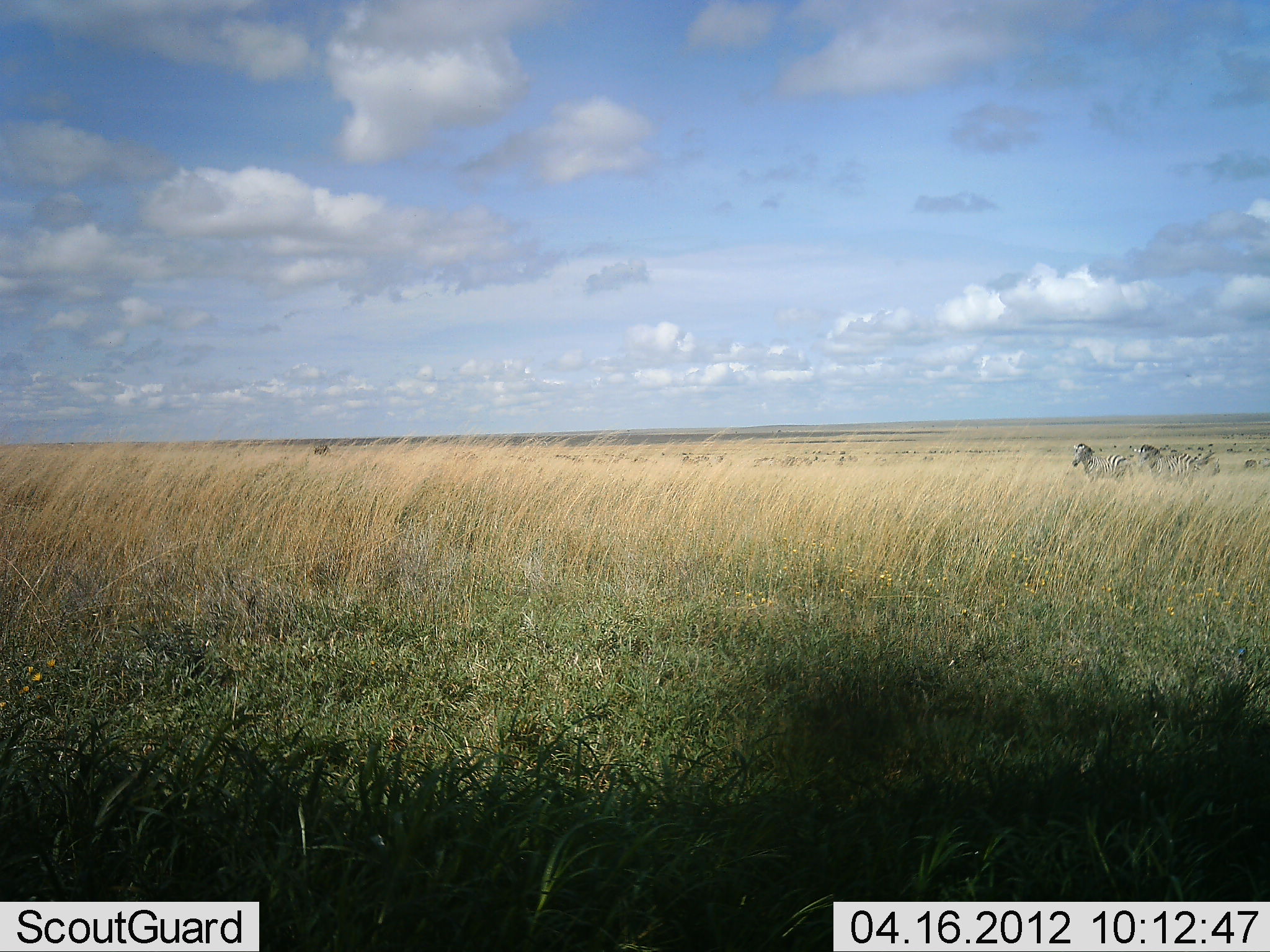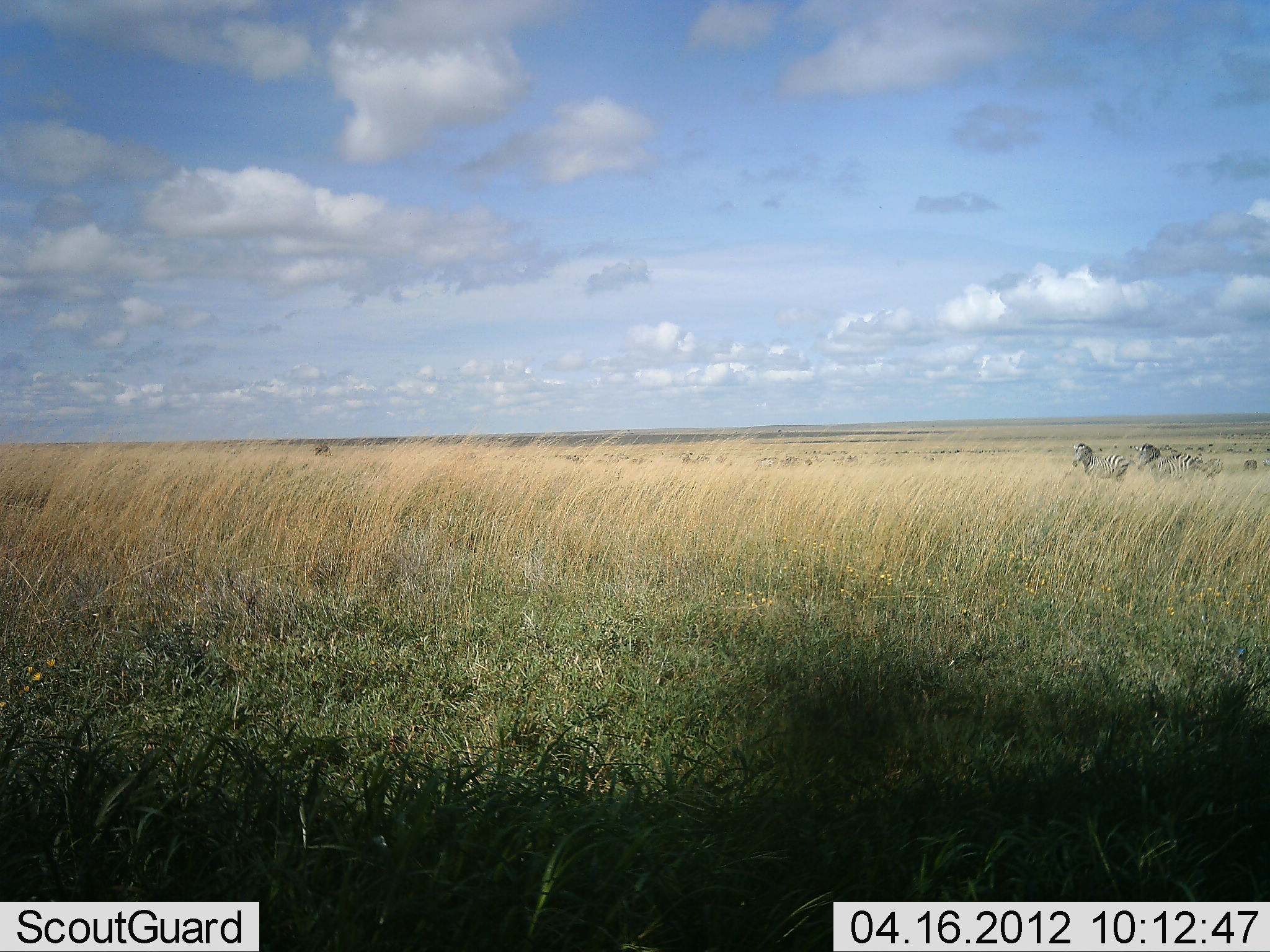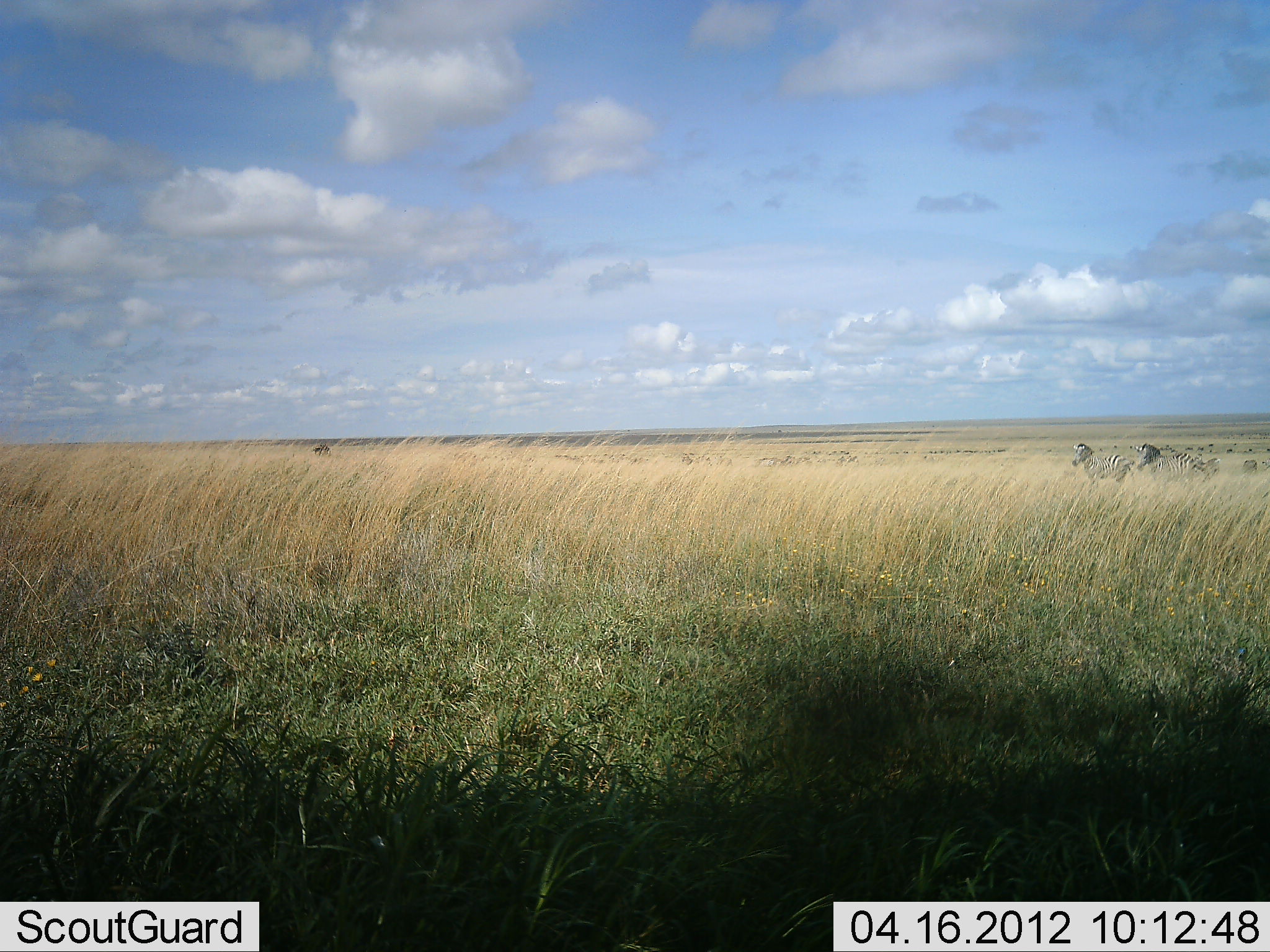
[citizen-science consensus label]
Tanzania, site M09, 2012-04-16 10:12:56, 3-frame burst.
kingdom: Animalia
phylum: Chordata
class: Mammalia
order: Perissodactyla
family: Equidae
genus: Equus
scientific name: Equus quagga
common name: plains zebra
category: zebra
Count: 2.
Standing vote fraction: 92%.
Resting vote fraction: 0%.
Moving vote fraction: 4%.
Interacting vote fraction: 0%.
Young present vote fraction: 0%.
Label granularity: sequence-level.